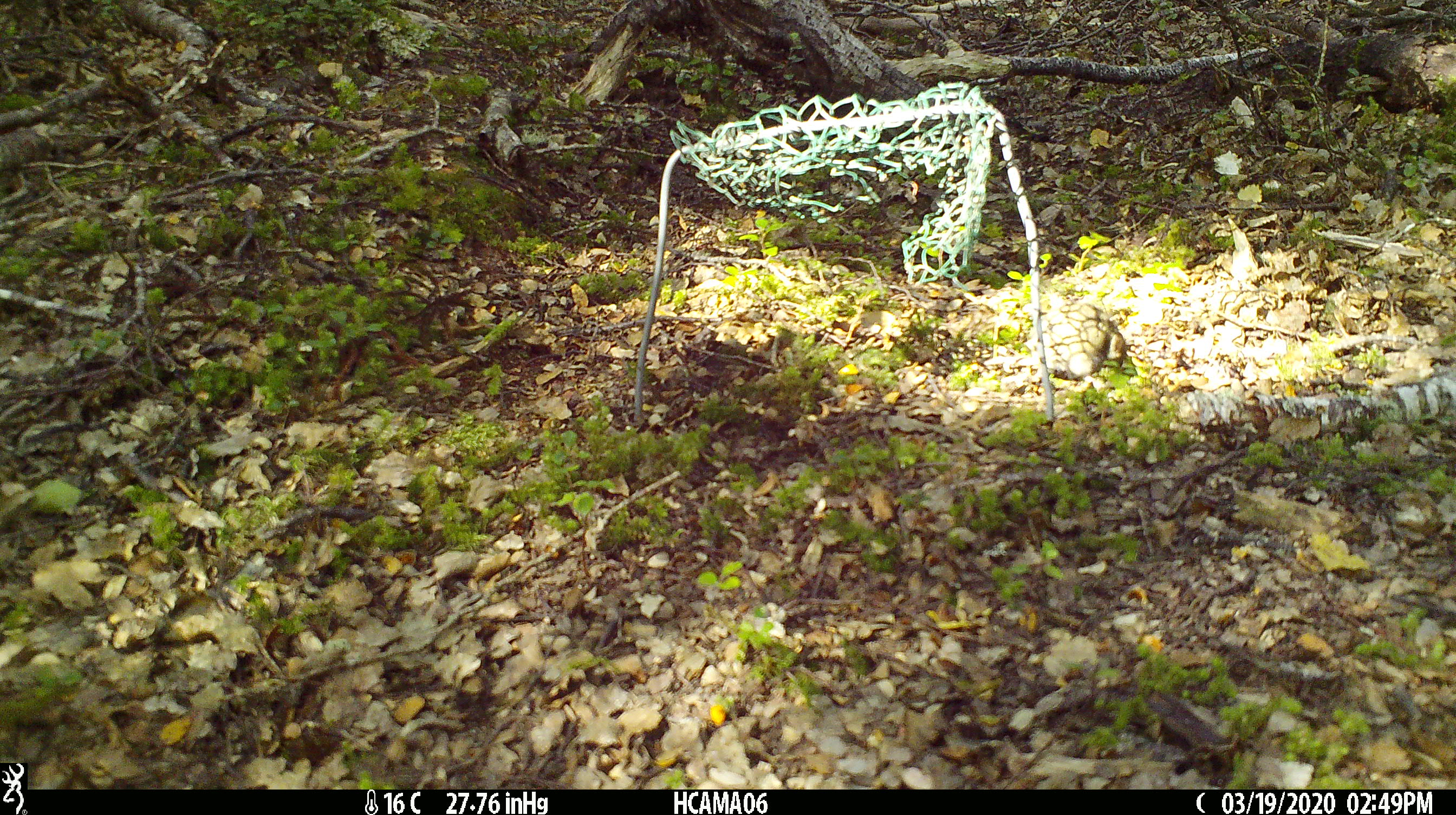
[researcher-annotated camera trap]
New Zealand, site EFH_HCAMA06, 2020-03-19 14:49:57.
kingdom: Animalia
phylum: Chordata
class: Mammalia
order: Rodentia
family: Muridae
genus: Mus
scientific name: Mus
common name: mouse